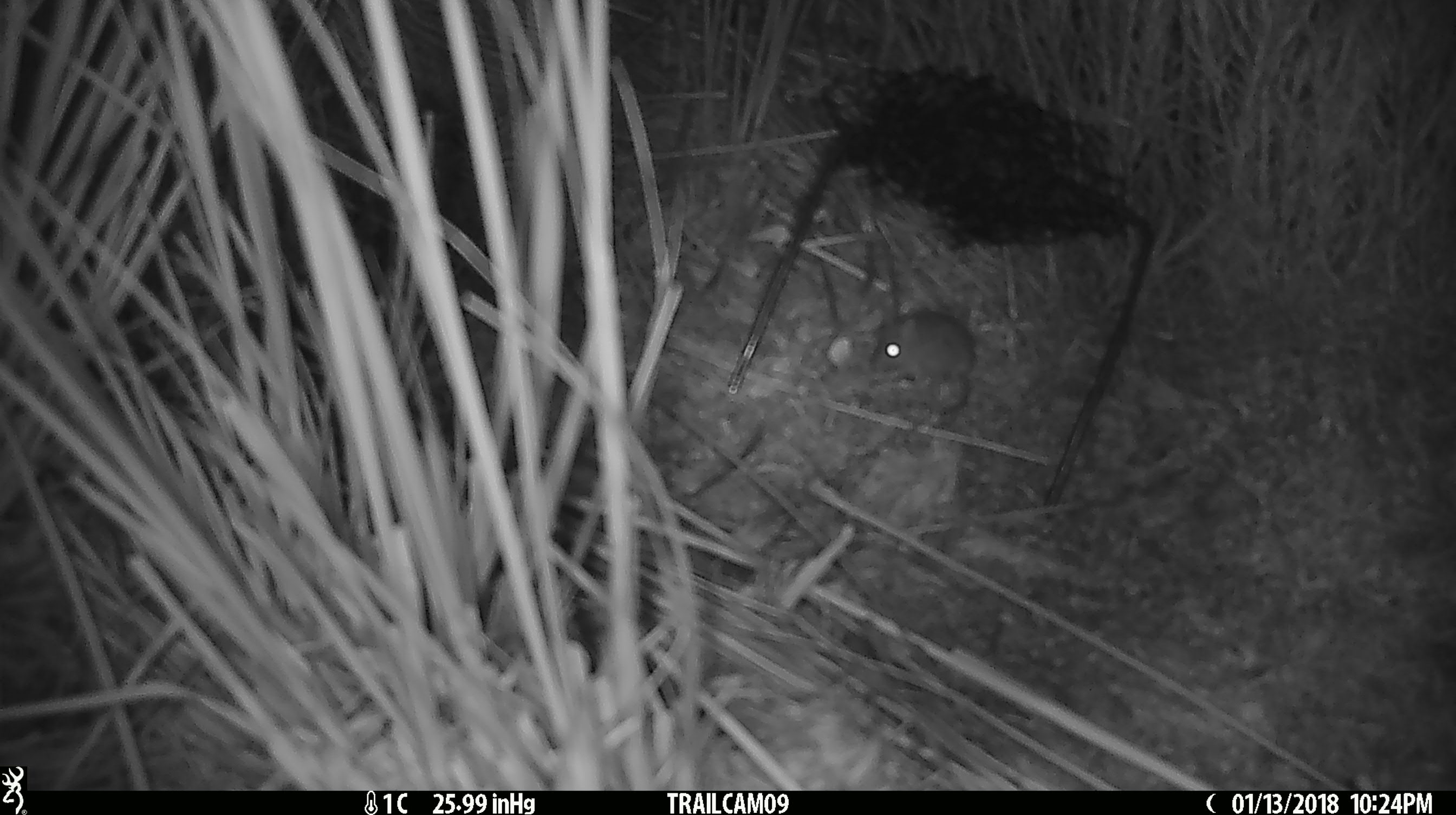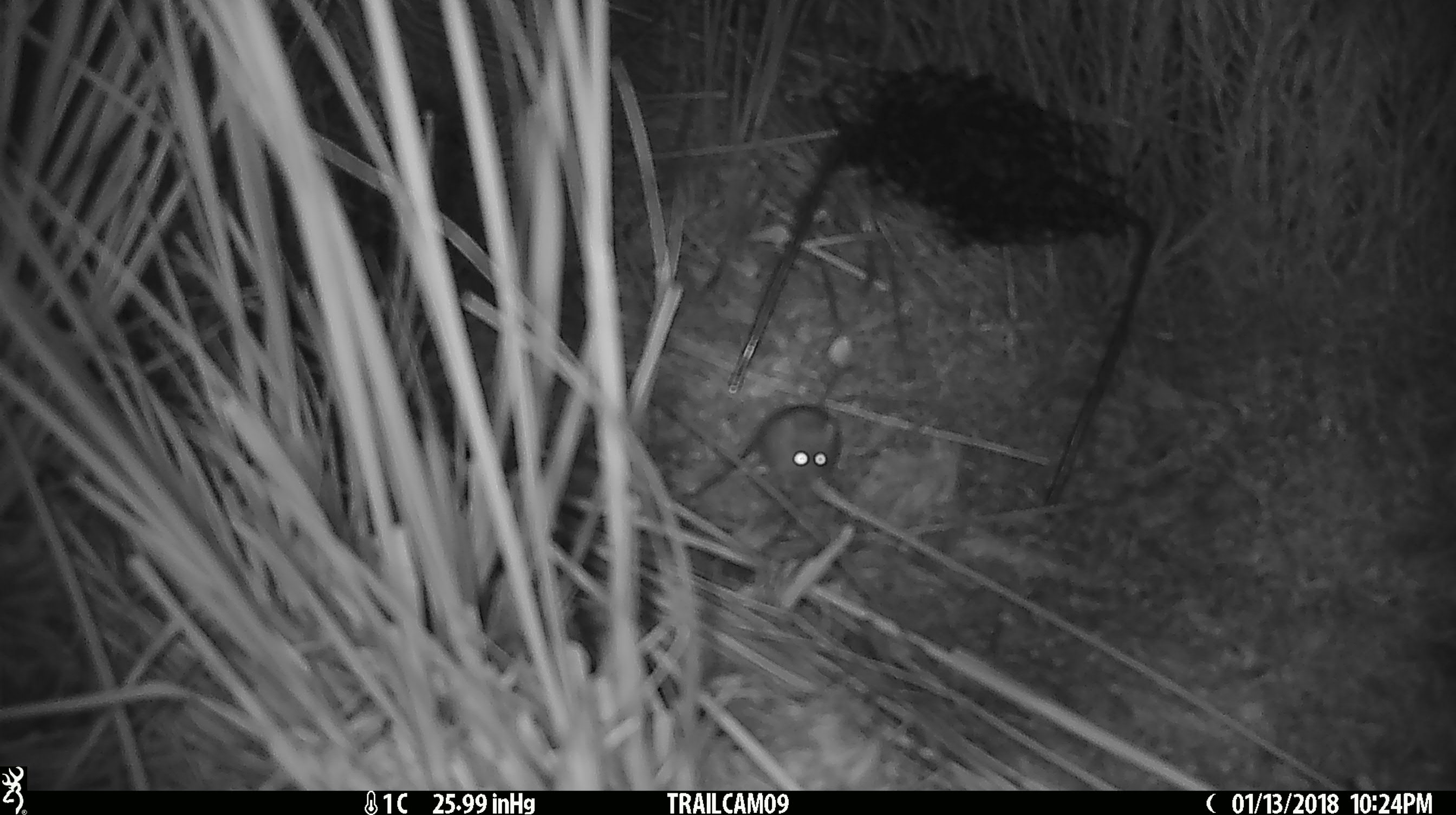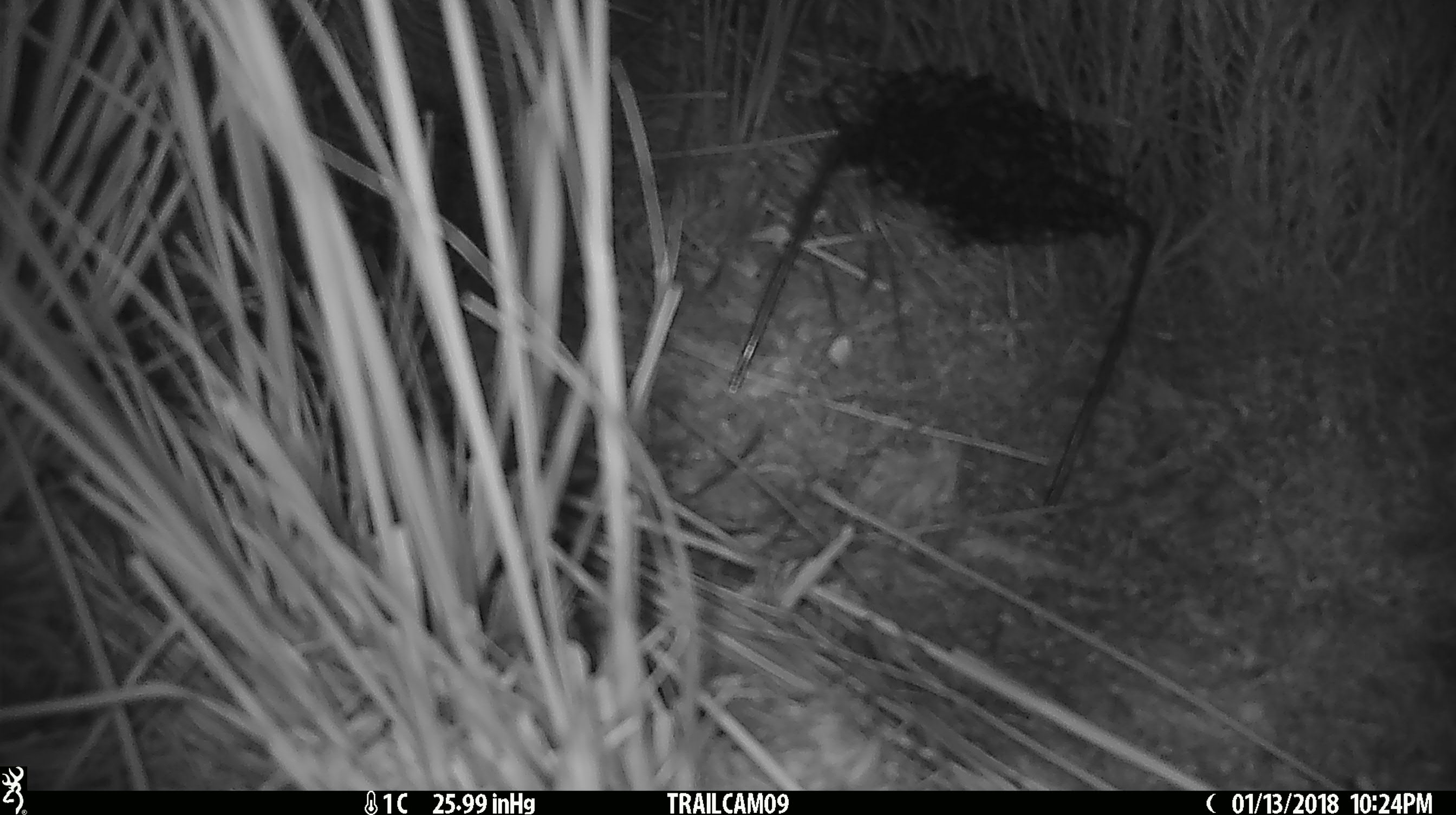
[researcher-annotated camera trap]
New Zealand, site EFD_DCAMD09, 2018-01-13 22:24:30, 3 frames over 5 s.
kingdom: Animalia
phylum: Chordata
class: Mammalia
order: Rodentia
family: Muridae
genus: Mus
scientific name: Mus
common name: mouse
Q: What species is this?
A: Mouse (Mus).